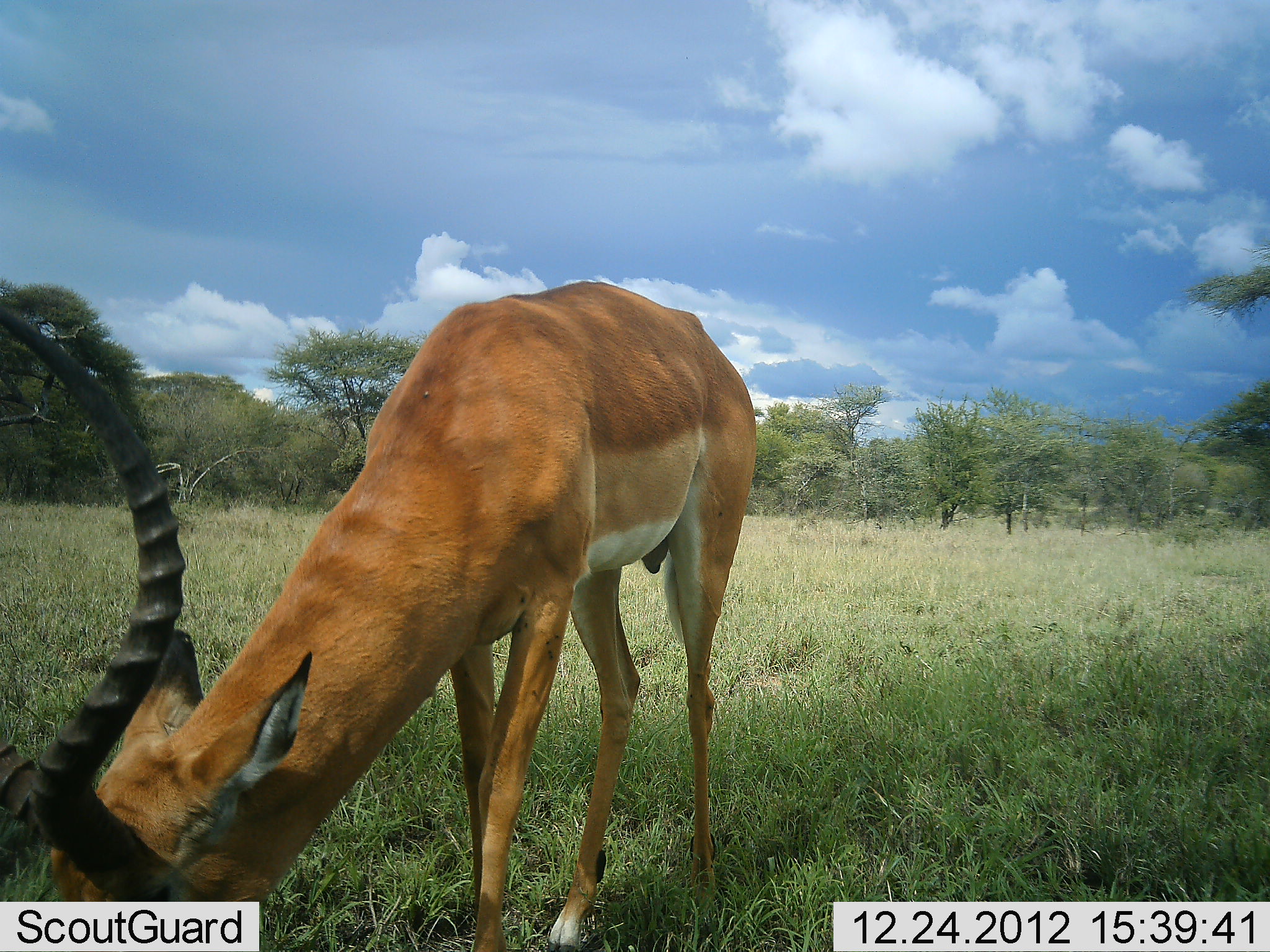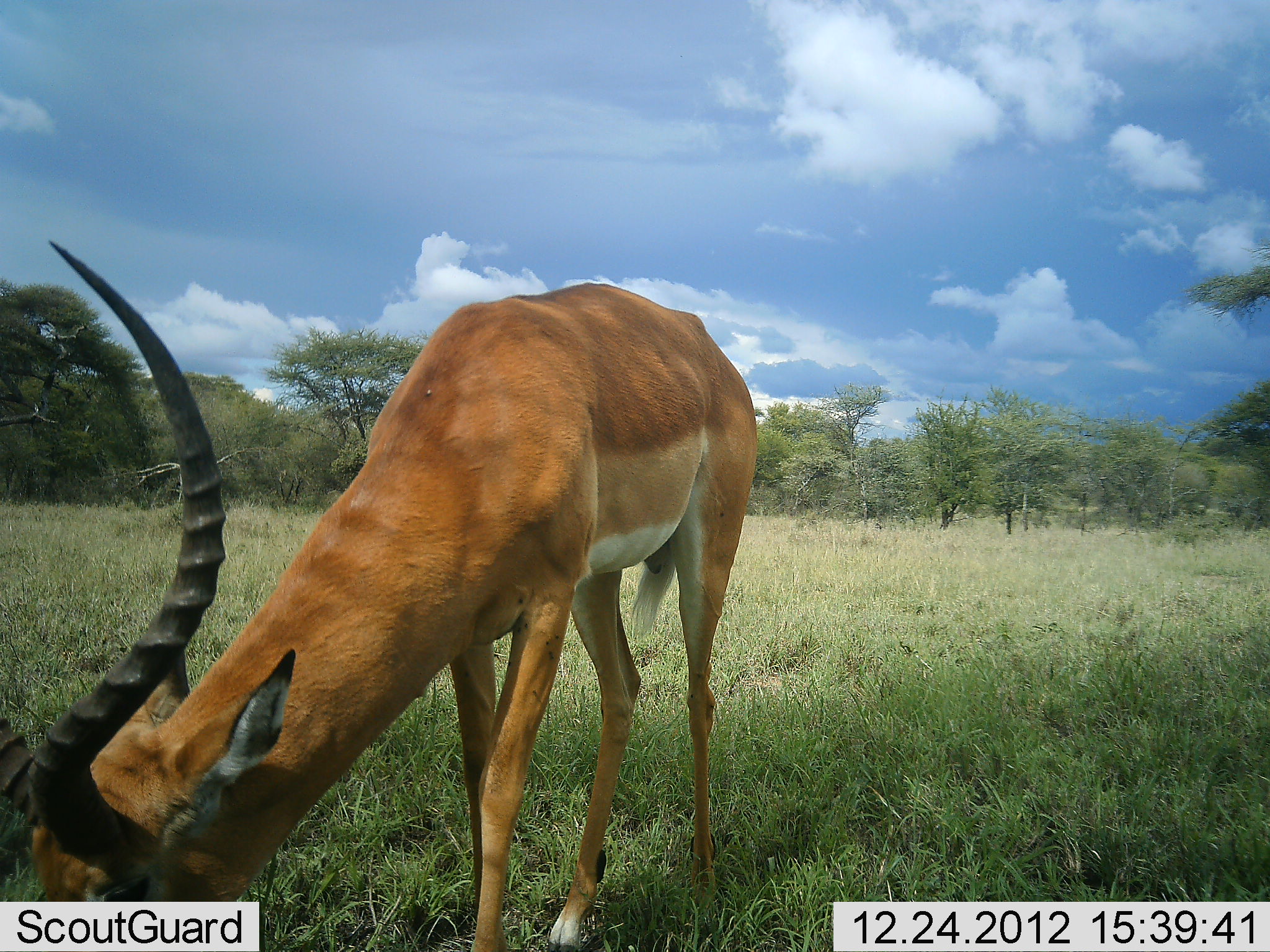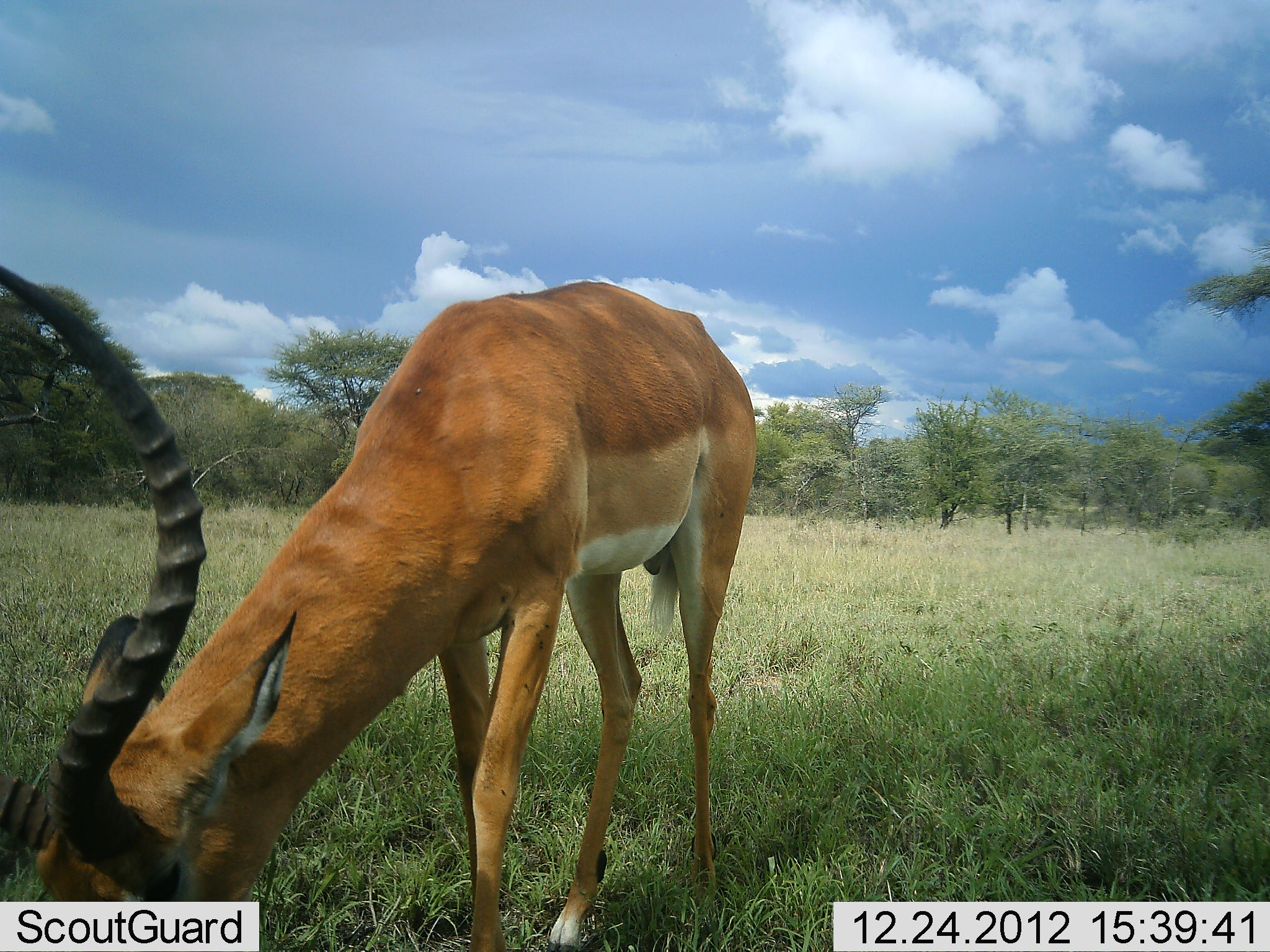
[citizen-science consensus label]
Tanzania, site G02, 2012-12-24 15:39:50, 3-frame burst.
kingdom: Animalia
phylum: Chordata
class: Mammalia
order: Artiodactyla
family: Bovidae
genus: Aepyceros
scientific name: Aepyceros melampus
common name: impala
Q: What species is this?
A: Impala (Aepyceros melampus).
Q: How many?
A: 1.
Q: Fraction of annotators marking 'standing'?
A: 13%.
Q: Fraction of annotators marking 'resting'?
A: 0%.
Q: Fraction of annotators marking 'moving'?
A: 0%.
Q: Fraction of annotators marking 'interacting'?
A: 0%.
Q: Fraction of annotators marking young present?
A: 0%.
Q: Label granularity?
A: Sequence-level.